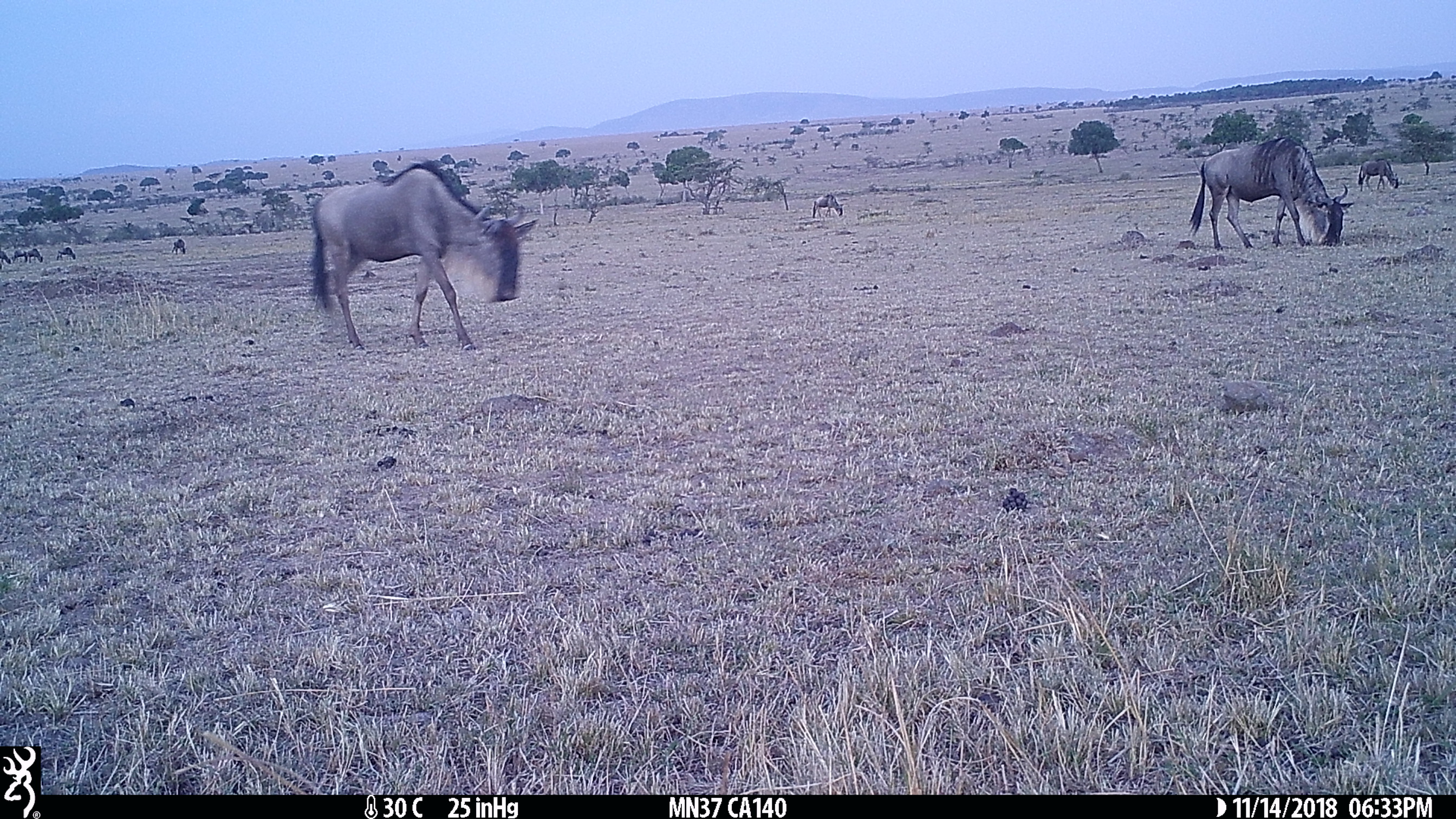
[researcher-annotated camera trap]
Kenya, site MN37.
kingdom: Animalia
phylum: Chordata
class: Mammalia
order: Artiodactyla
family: Bovidae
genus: Connochaetes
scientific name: Connochaetes taurinus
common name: blue wildebeest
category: wildebeest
Wildebeest (blue wildebeest) (Connochaetes taurinus).